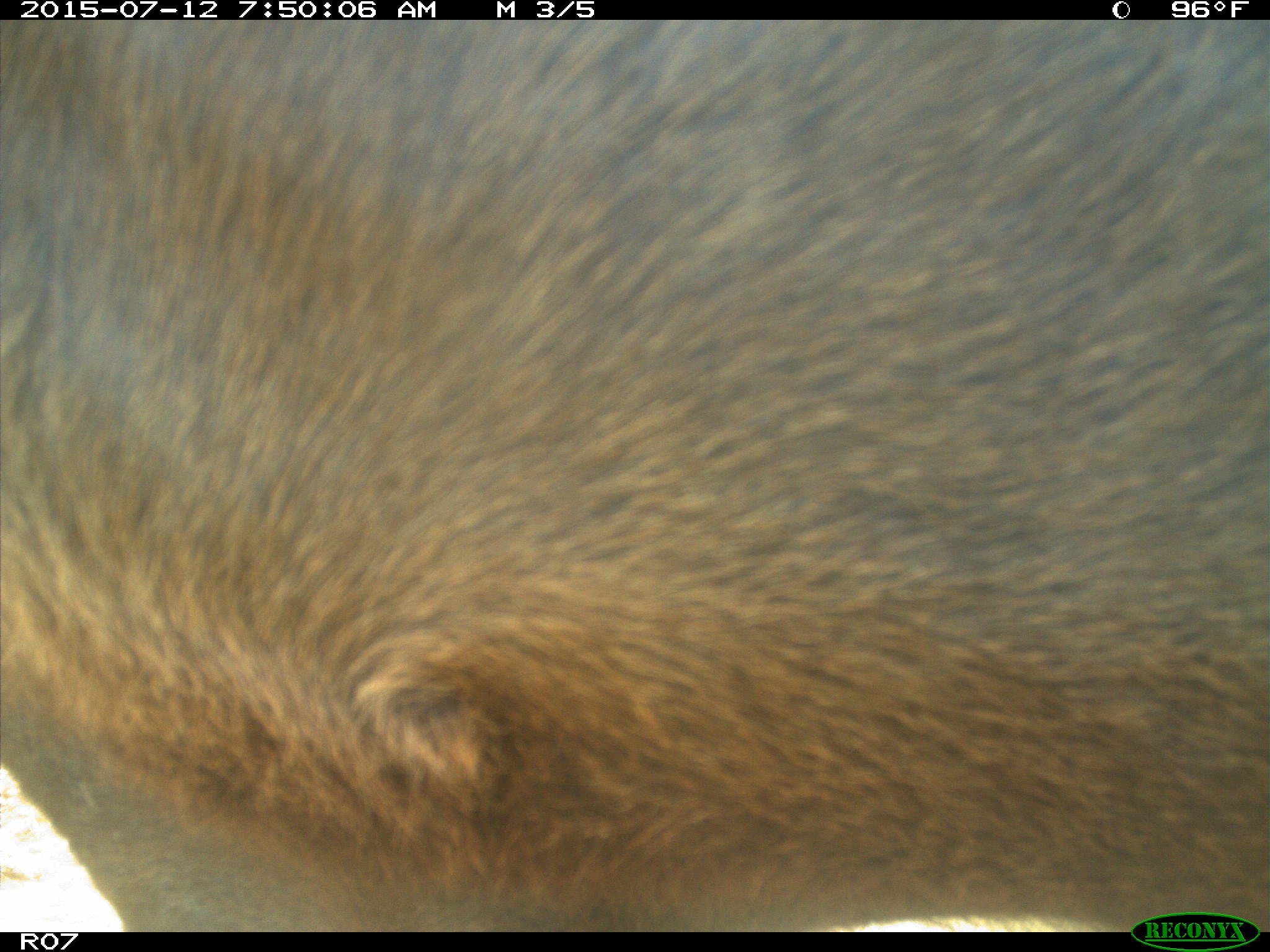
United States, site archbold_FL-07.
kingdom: Animalia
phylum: Chordata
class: Mammalia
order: Artiodactyla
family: Bovidae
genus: Bos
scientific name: Bos taurus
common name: domestic cow